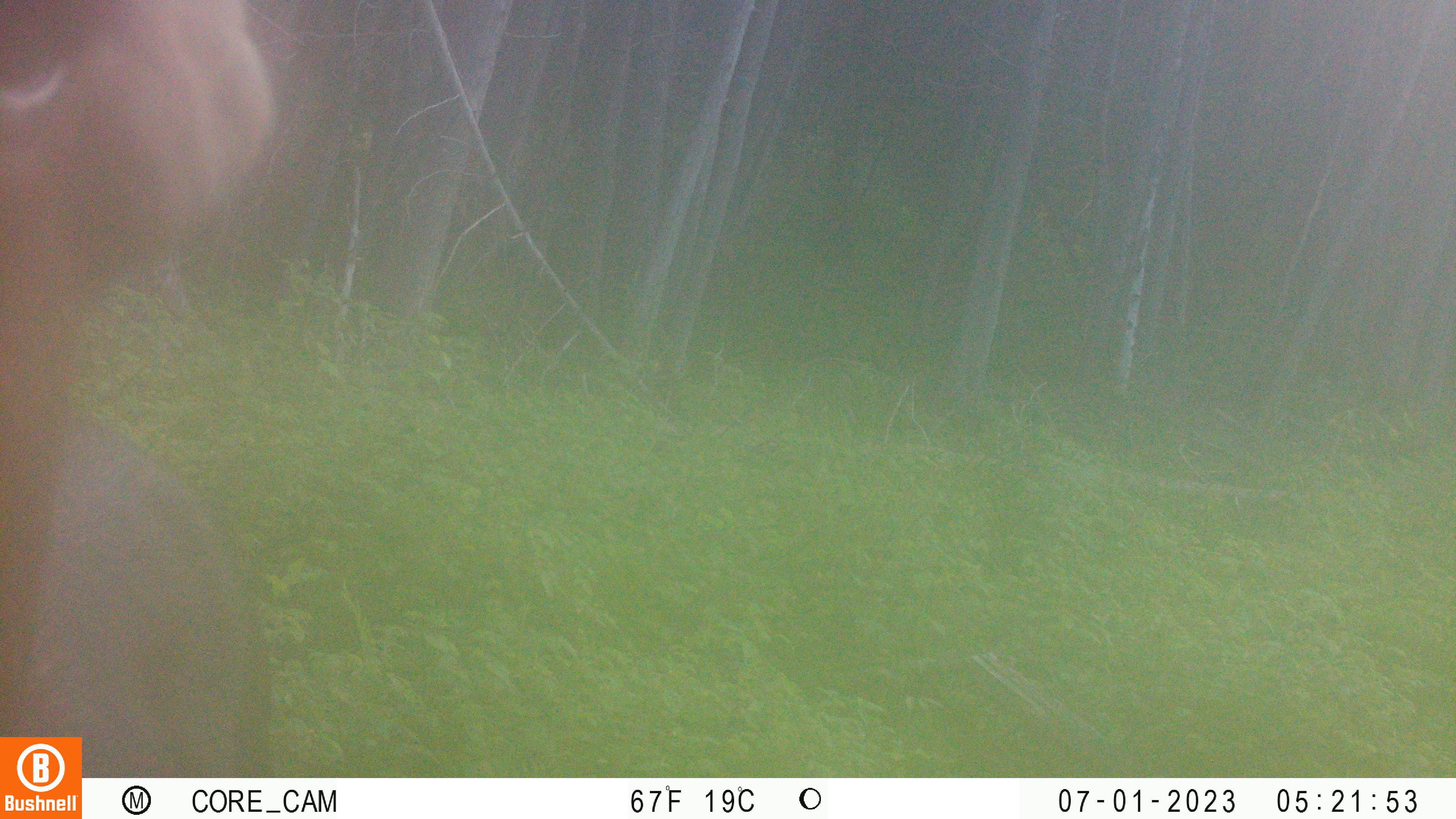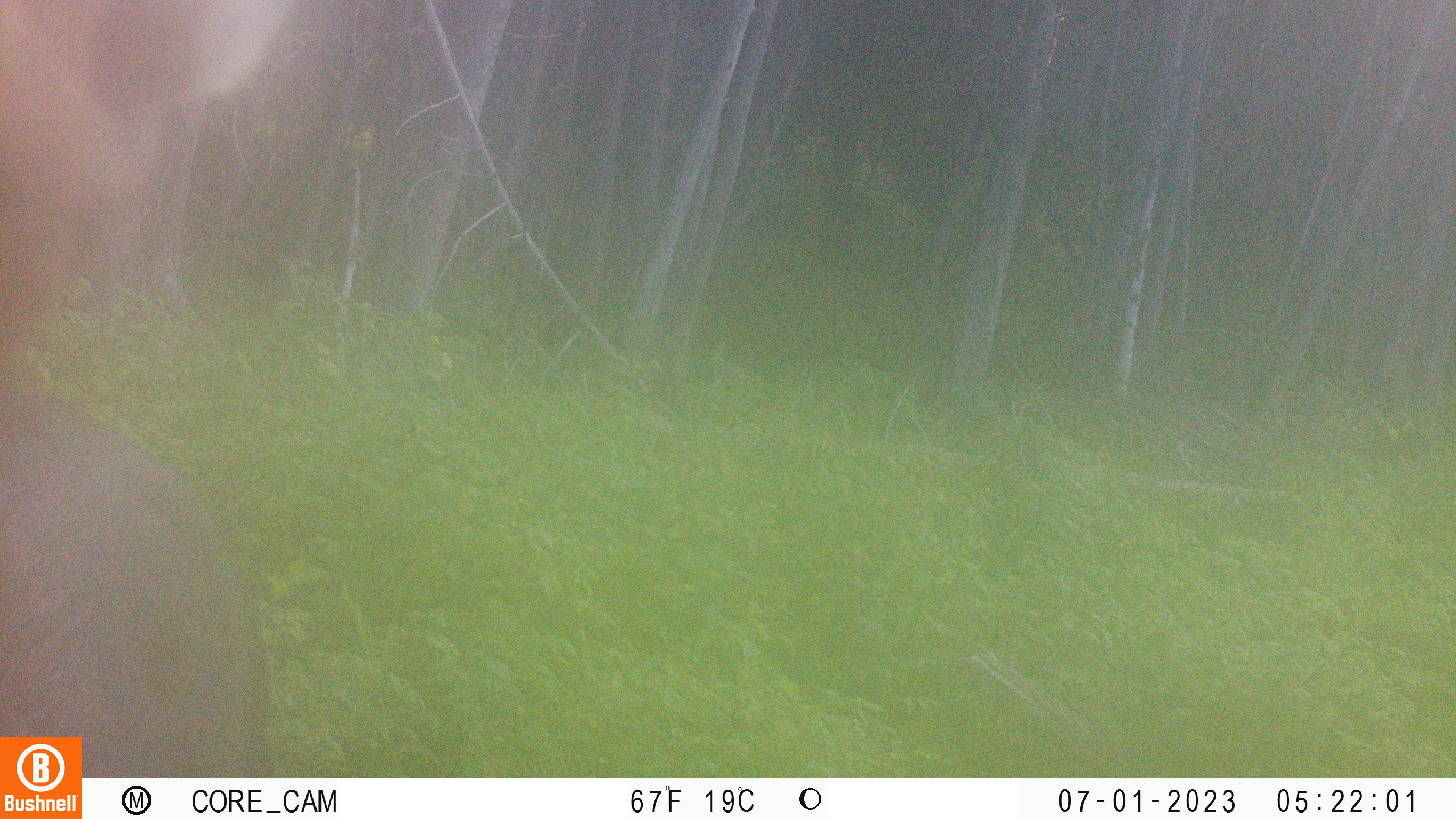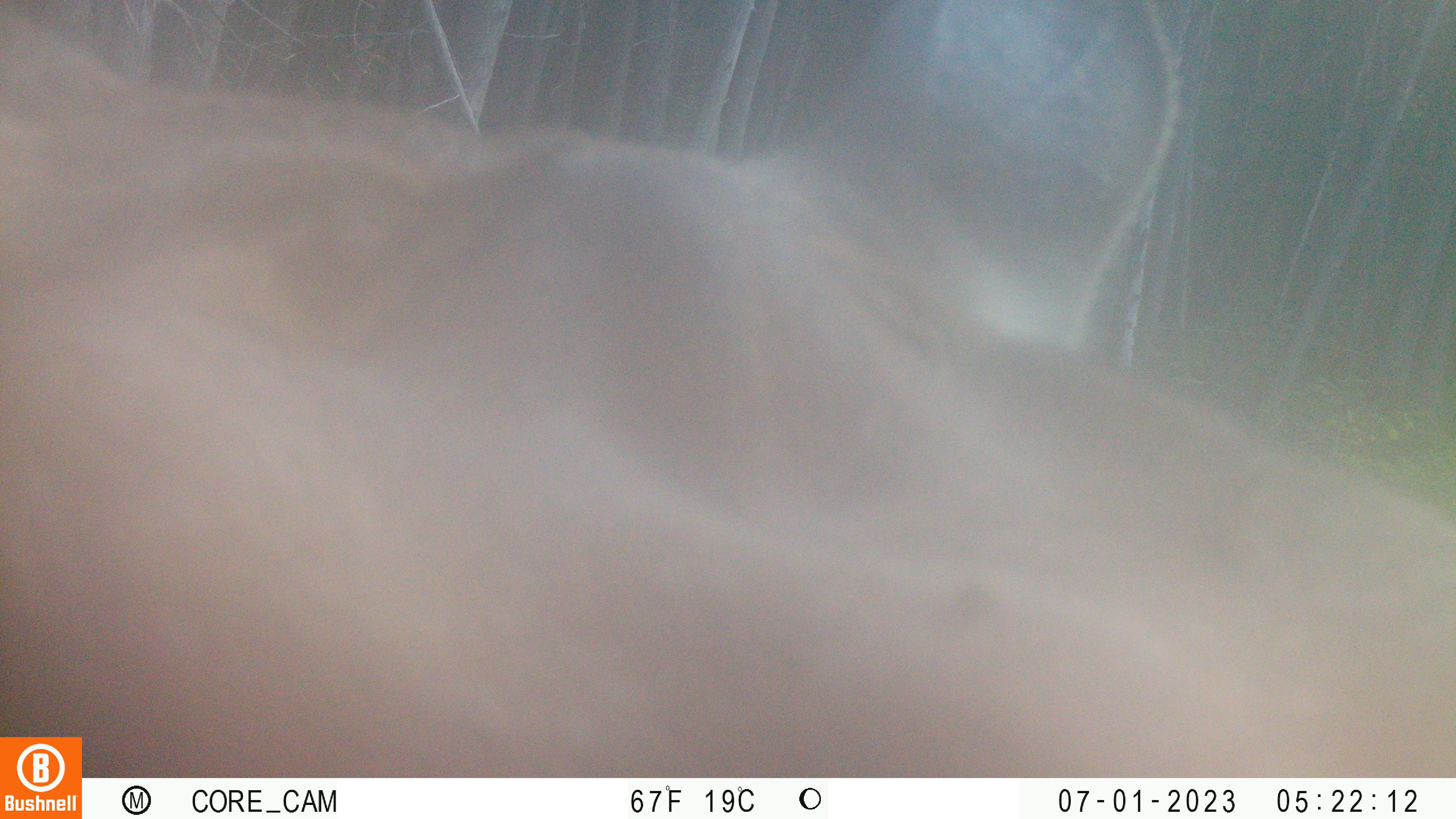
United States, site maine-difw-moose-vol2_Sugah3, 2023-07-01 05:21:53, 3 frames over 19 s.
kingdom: Animalia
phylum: Chordata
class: Mammalia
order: Artiodactyla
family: Cervidae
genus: Alces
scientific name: Alces alces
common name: moose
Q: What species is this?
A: Moose (Alces alces).